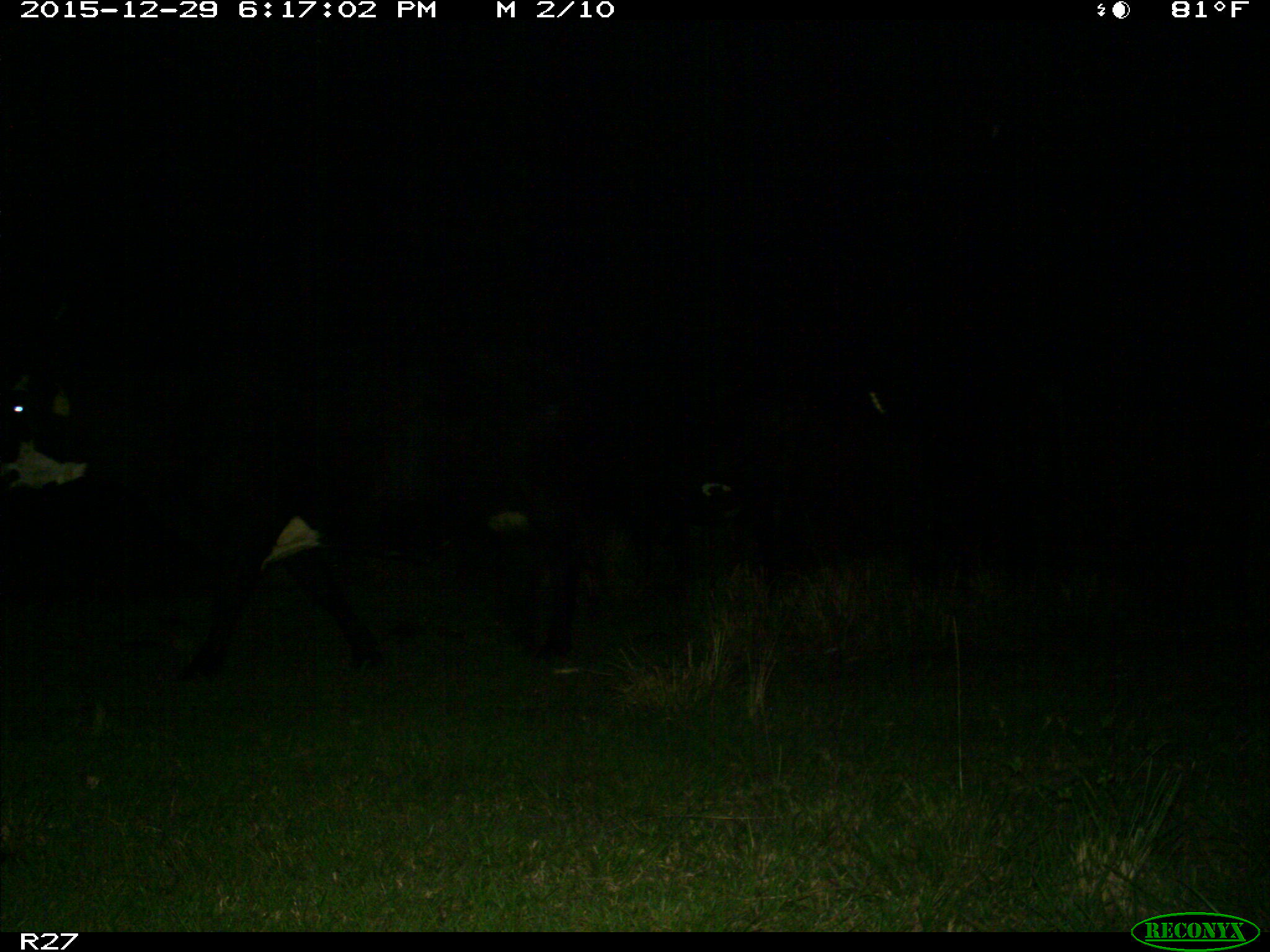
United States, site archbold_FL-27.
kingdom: Animalia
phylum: Chordata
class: Mammalia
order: Artiodactyla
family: Bovidae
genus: Bos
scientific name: Bos taurus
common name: domestic cow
Bos taurus (domestic cow).